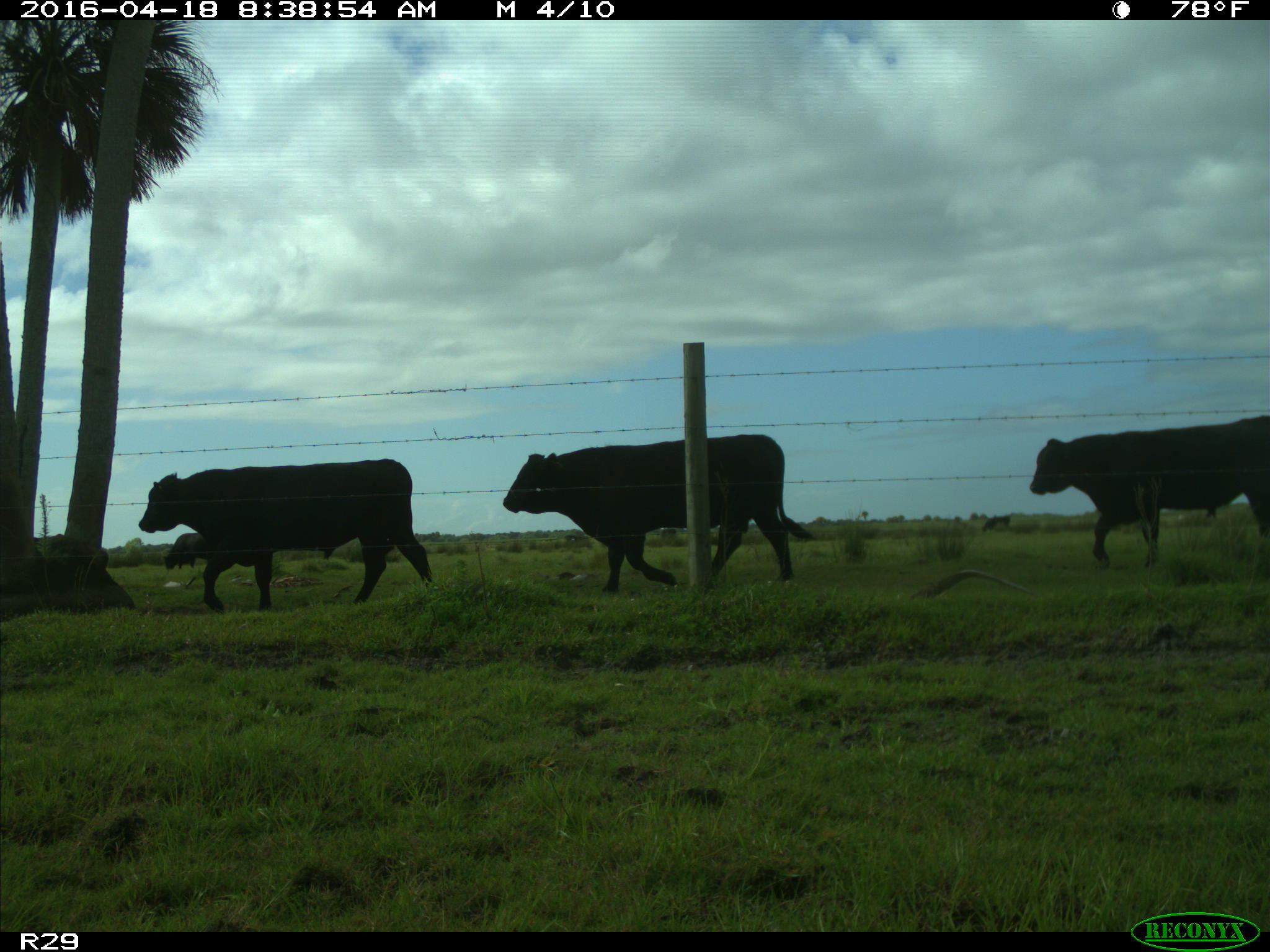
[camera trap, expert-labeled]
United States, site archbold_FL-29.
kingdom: Animalia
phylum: Chordata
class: Mammalia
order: Artiodactyla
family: Bovidae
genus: Bos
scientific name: Bos taurus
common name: domestic cow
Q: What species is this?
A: Bos taurus (domestic cow).